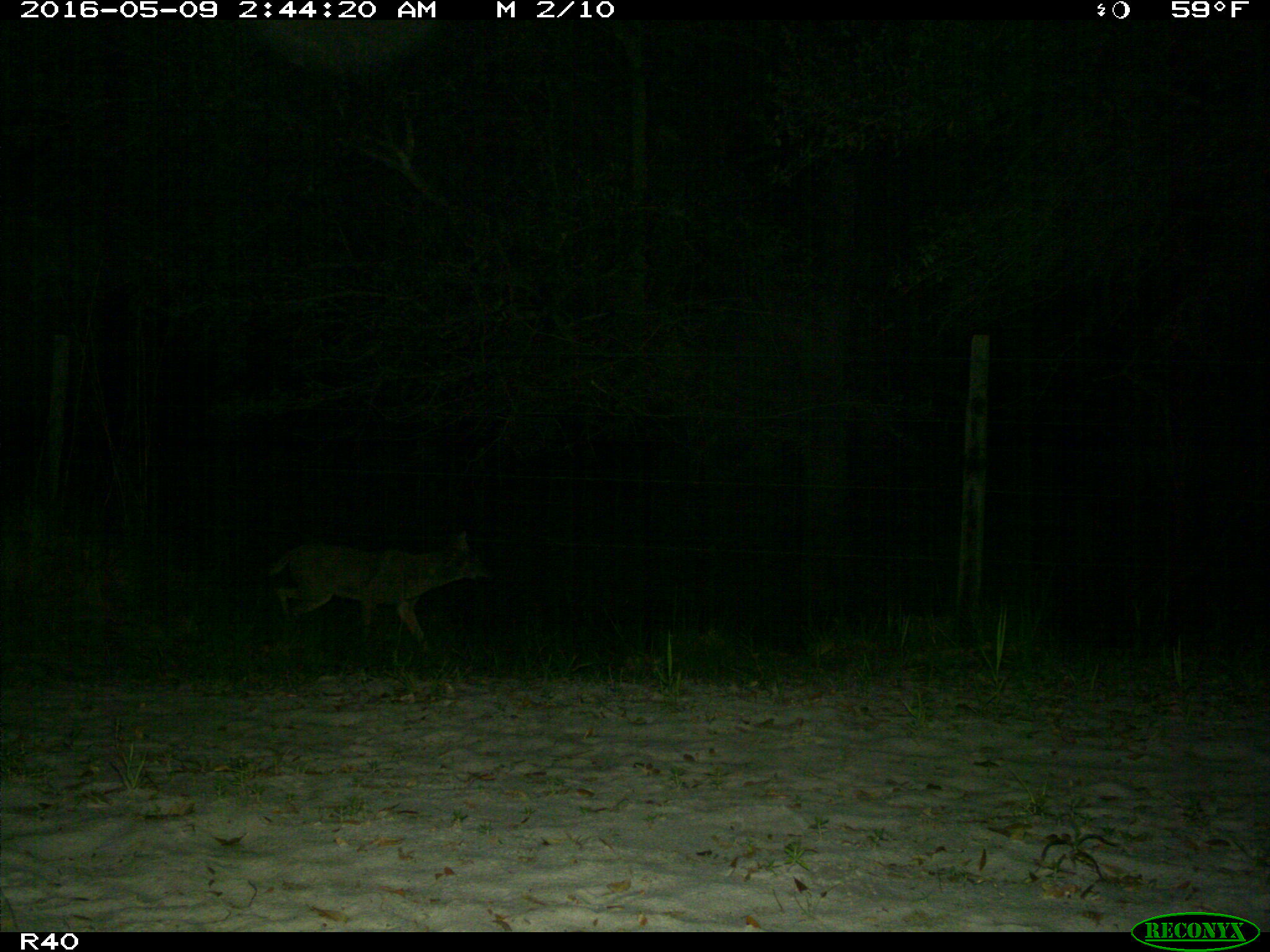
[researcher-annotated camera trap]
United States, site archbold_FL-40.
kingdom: Animalia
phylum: Chordata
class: Mammalia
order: Carnivora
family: Felidae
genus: Lynx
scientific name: Lynx rufus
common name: bobcat